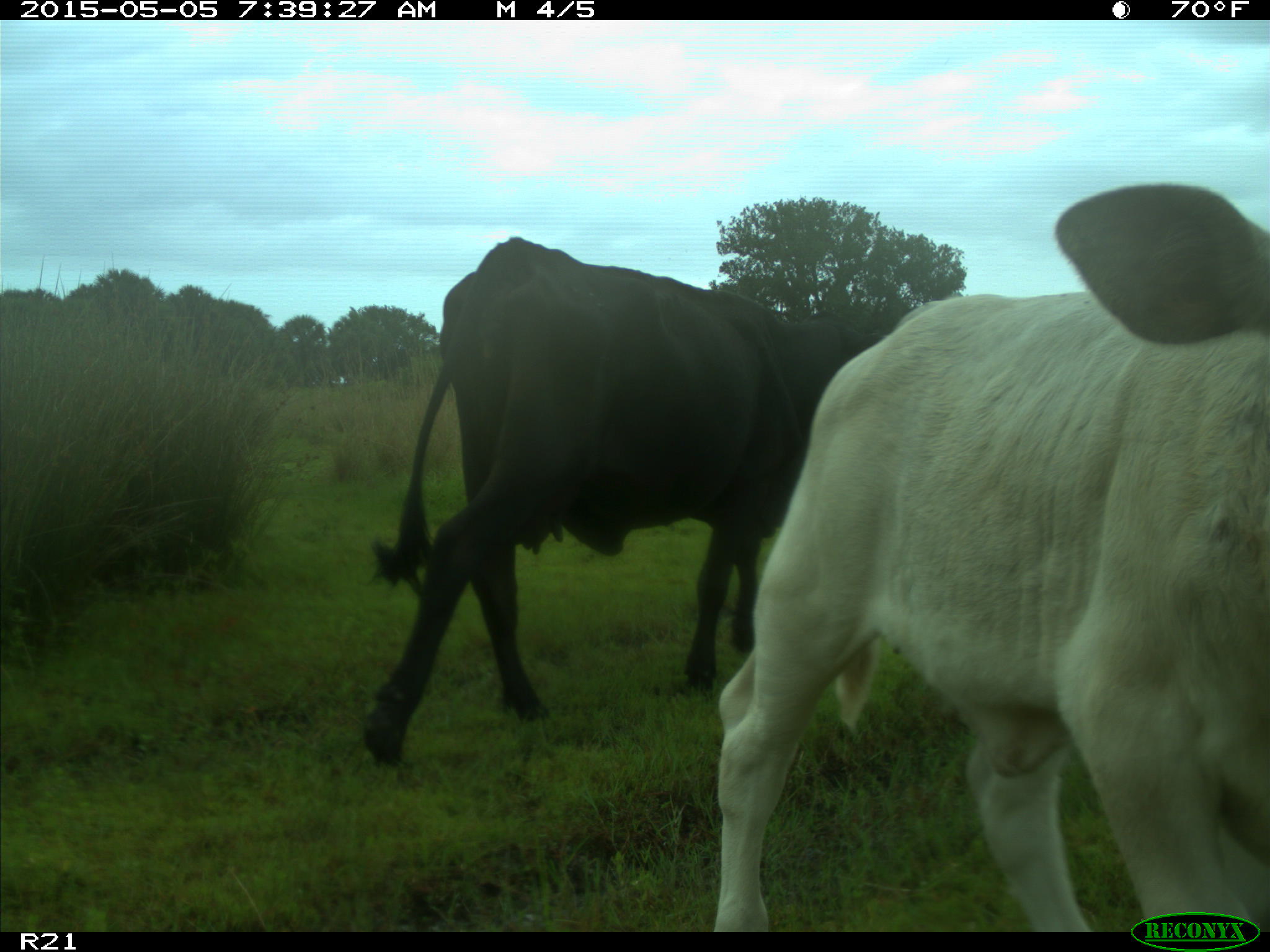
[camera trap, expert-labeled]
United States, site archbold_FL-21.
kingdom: Animalia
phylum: Chordata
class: Mammalia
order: Artiodactyla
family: Bovidae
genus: Bos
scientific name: Bos taurus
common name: domestic cow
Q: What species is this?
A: Bos taurus (domestic cow).